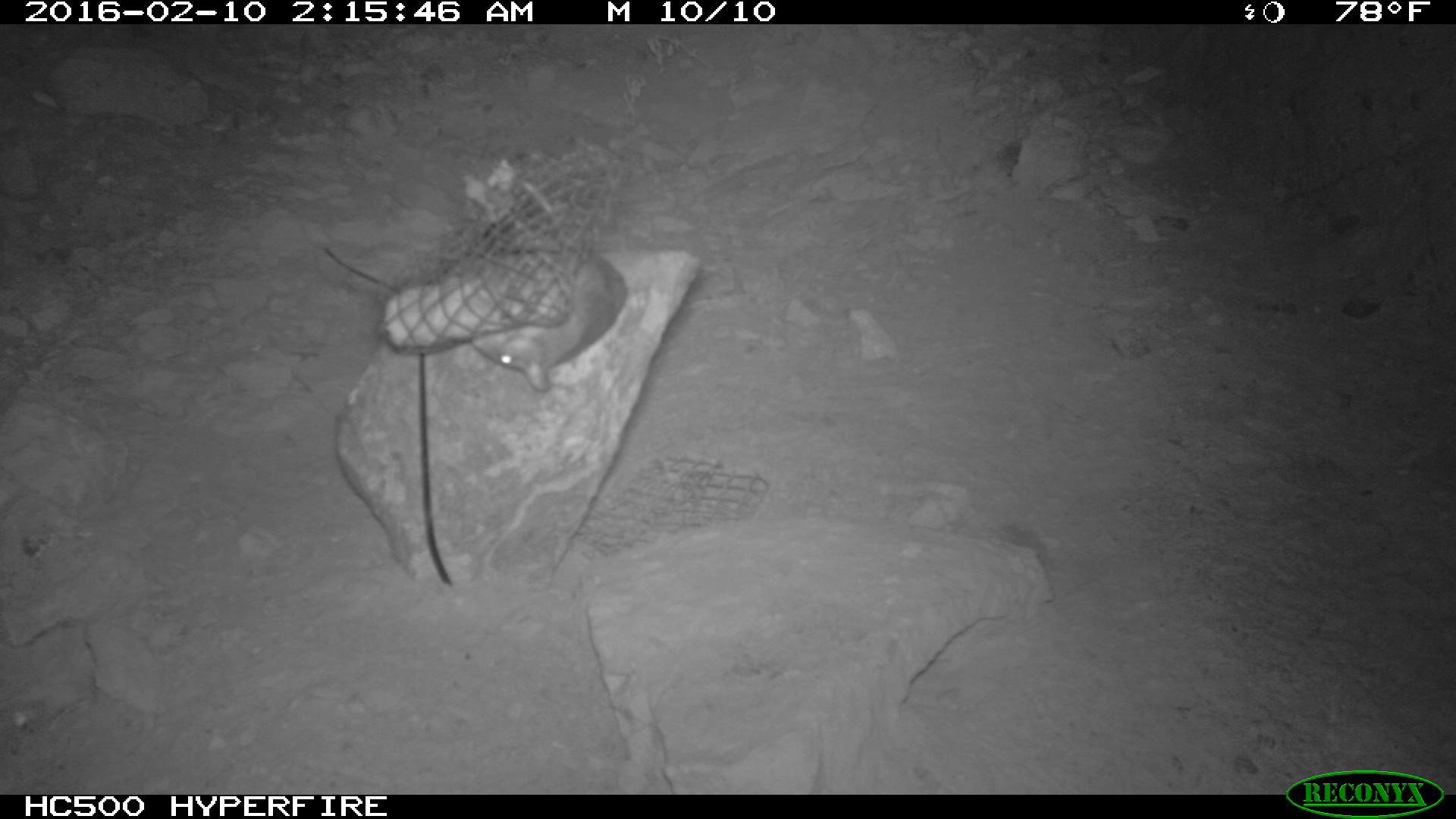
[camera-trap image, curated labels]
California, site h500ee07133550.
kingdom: Animalia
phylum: Chordata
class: Mammalia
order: Rodentia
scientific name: Rodentia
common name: rodent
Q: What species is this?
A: Rodent (Rodentia).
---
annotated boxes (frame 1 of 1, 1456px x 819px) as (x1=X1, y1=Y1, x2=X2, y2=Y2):
rodent: (x1=470, y1=178, x2=628, y2=391)